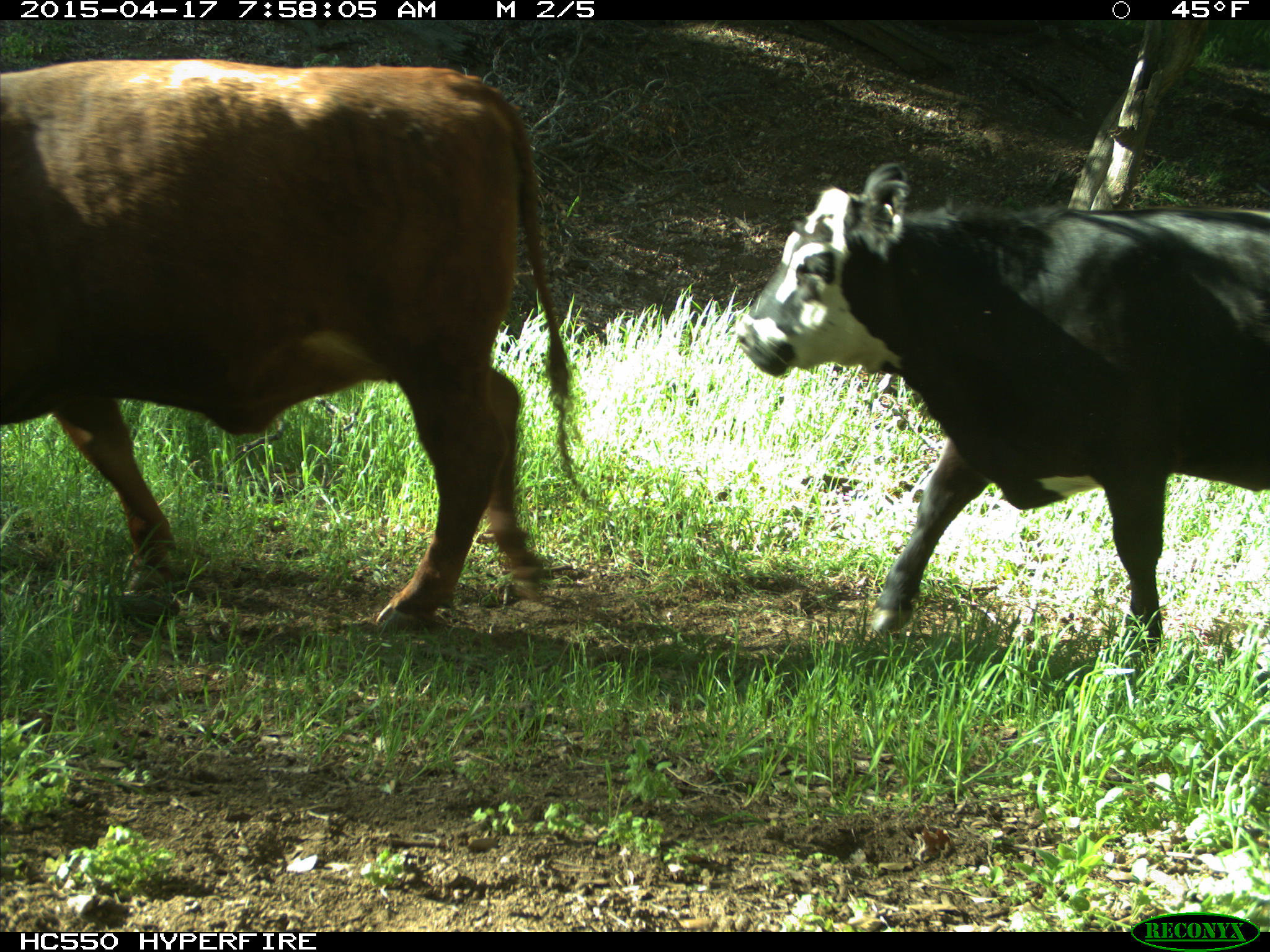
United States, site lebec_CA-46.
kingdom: Animalia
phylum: Chordata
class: Mammalia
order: Artiodactyla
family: Bovidae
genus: Bos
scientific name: Bos taurus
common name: domestic cow